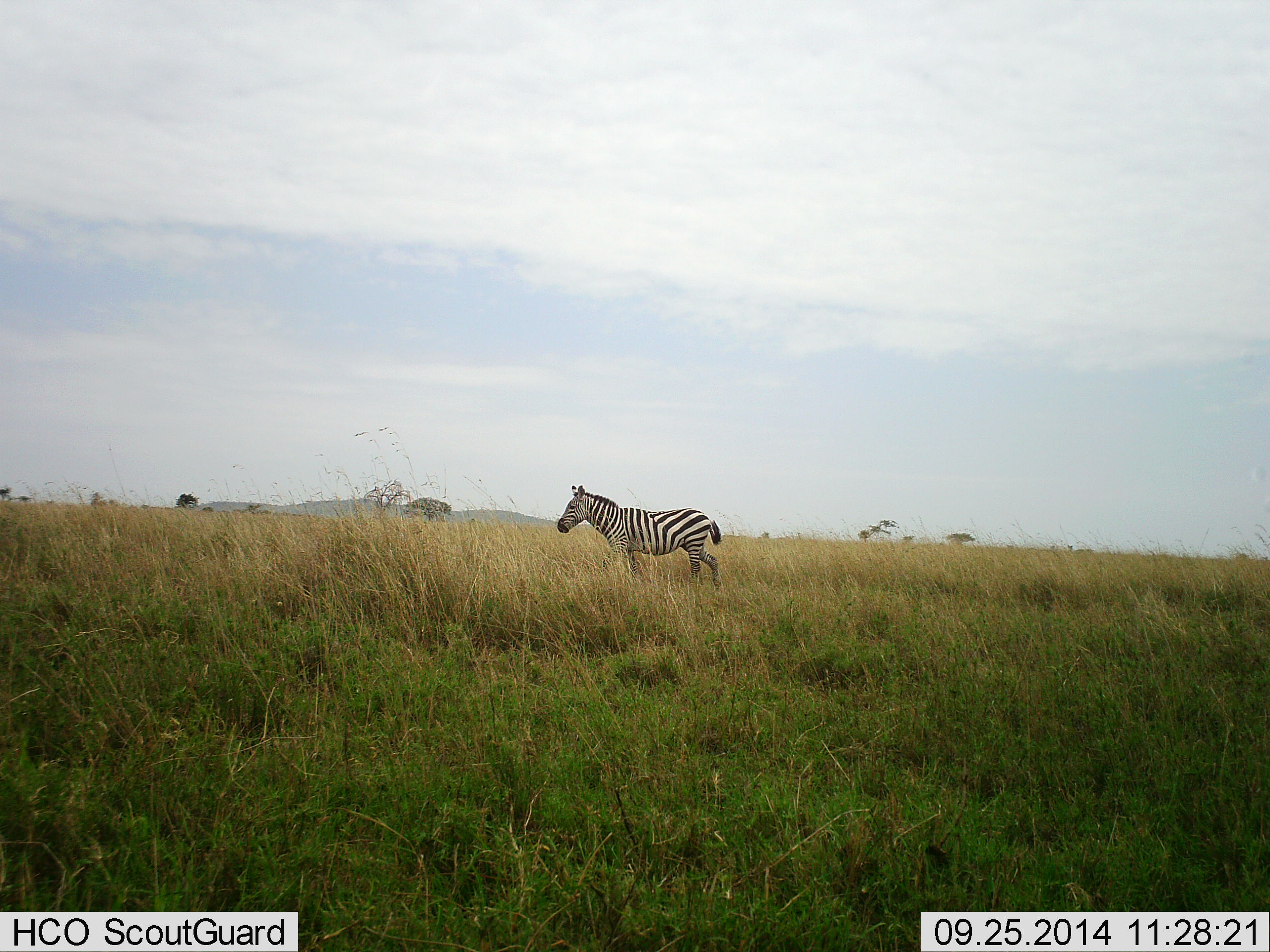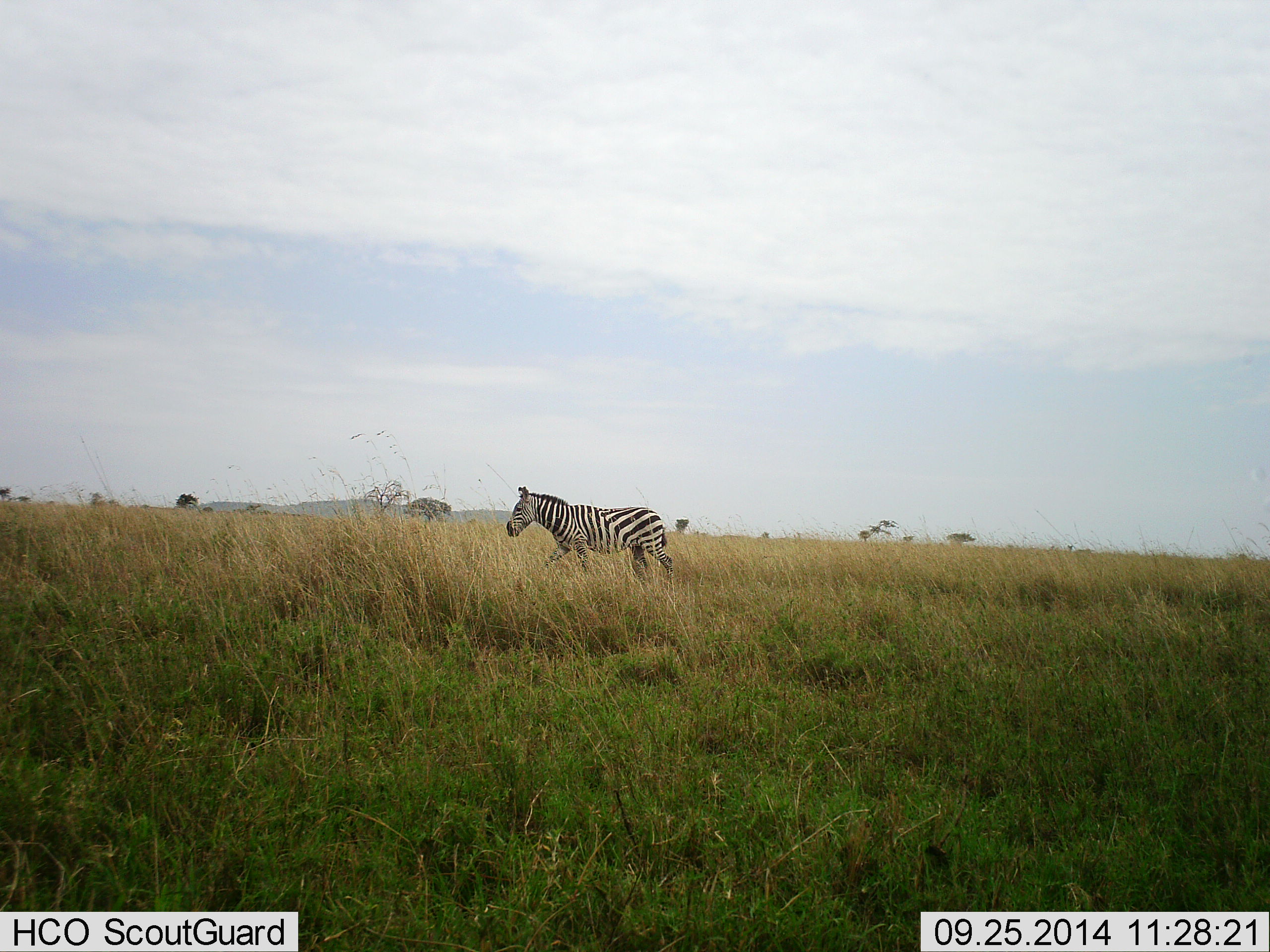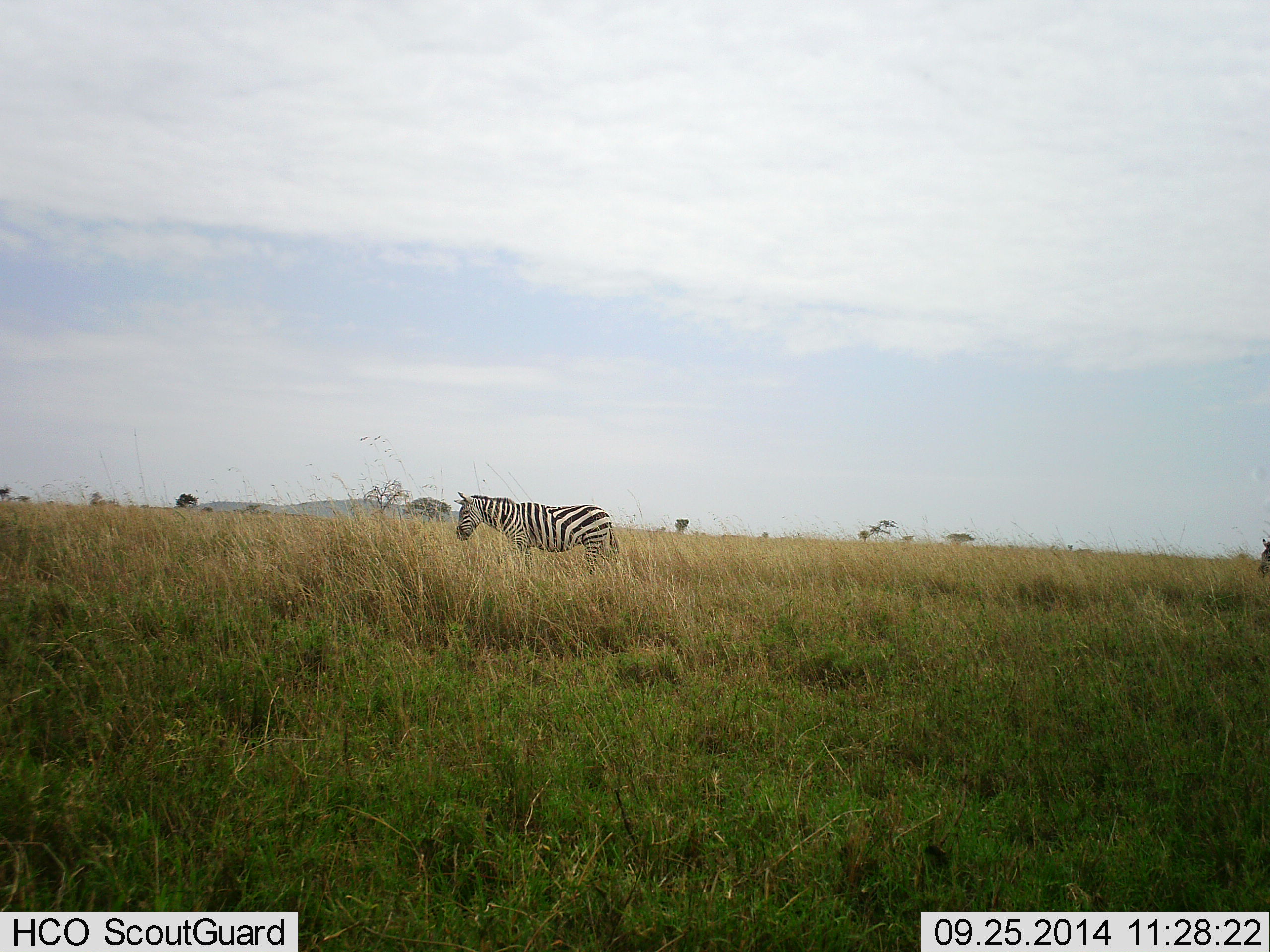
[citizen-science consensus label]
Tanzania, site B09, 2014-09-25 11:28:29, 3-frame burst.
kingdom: Animalia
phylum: Chordata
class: Mammalia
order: Perissodactyla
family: Equidae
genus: Equus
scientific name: Equus quagga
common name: plains zebra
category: zebra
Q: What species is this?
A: Zebra (plains zebra) (Equus quagga).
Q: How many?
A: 2.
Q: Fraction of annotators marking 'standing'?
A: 10%.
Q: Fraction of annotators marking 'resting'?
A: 0%.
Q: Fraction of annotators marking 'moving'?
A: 100%.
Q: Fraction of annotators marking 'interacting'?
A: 0%.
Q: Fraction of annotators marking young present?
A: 0%.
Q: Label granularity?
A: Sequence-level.